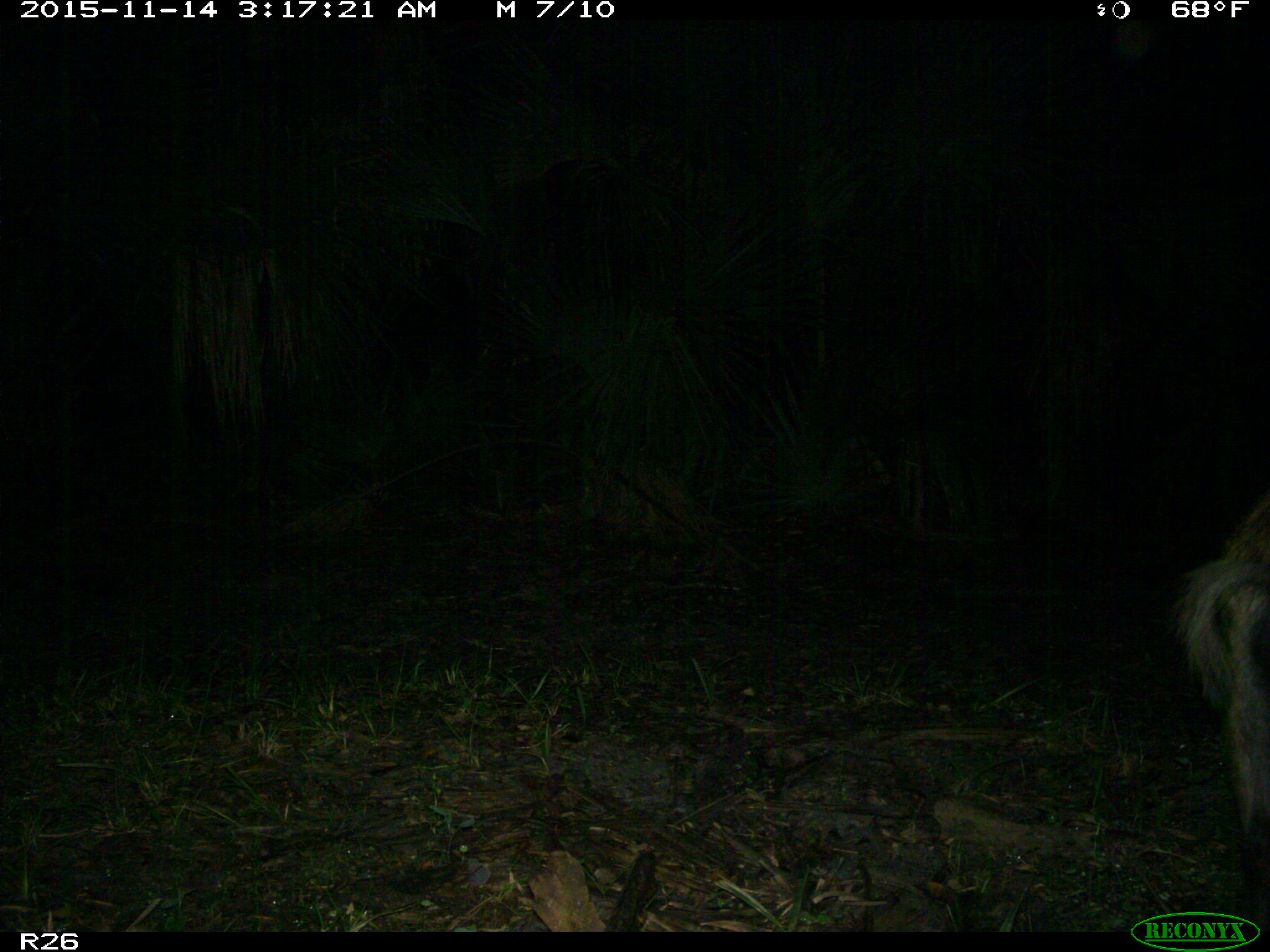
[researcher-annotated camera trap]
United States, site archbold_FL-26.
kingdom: Animalia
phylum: Chordata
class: Mammalia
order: Artiodactyla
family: Suidae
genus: Sus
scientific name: Sus scrofa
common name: wild boar